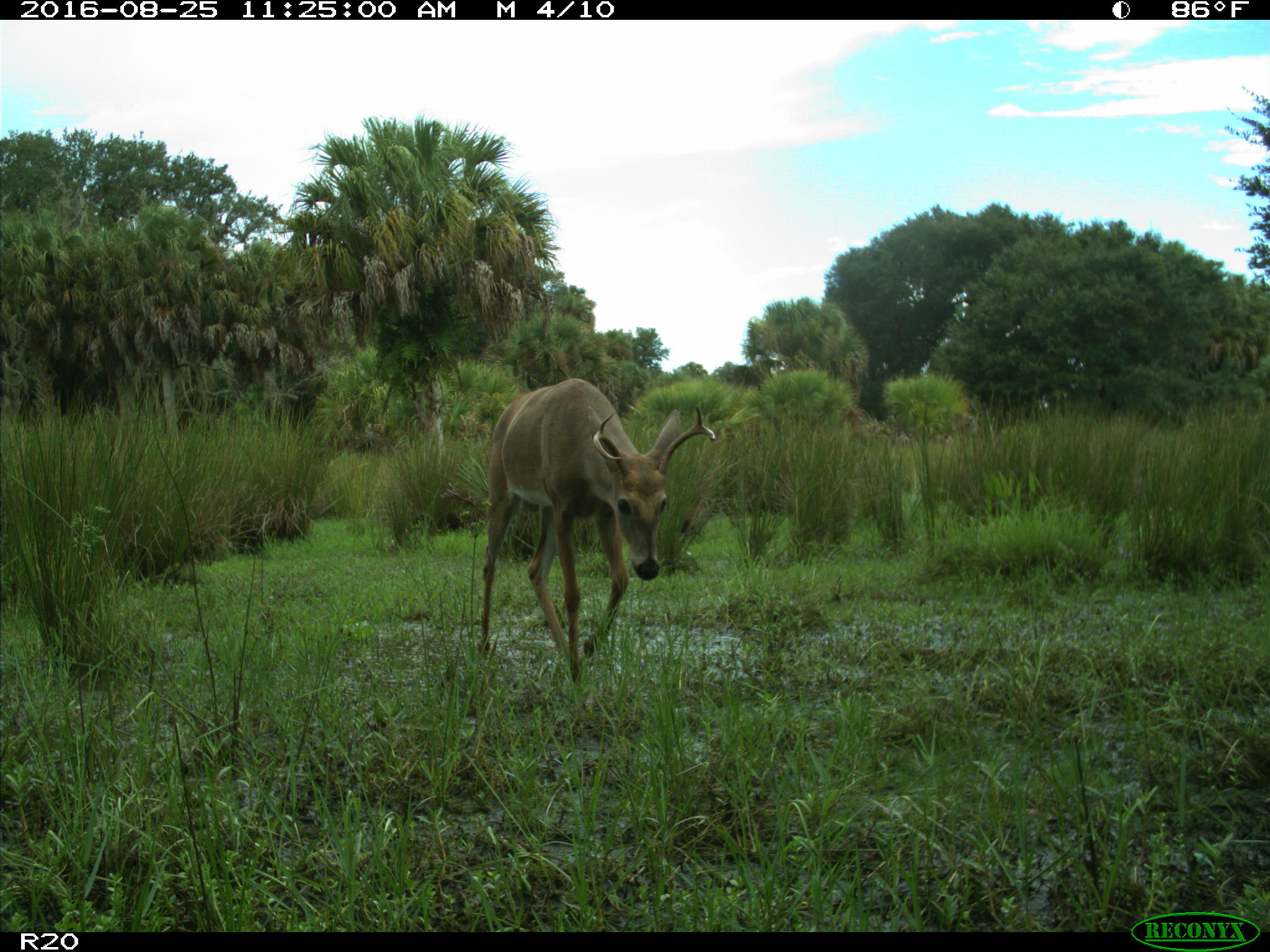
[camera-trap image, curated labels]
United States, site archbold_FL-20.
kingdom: Animalia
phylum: Chordata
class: Mammalia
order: Artiodactyla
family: Cervidae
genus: Odocoileus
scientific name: Odocoileus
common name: deer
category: unidentified deer